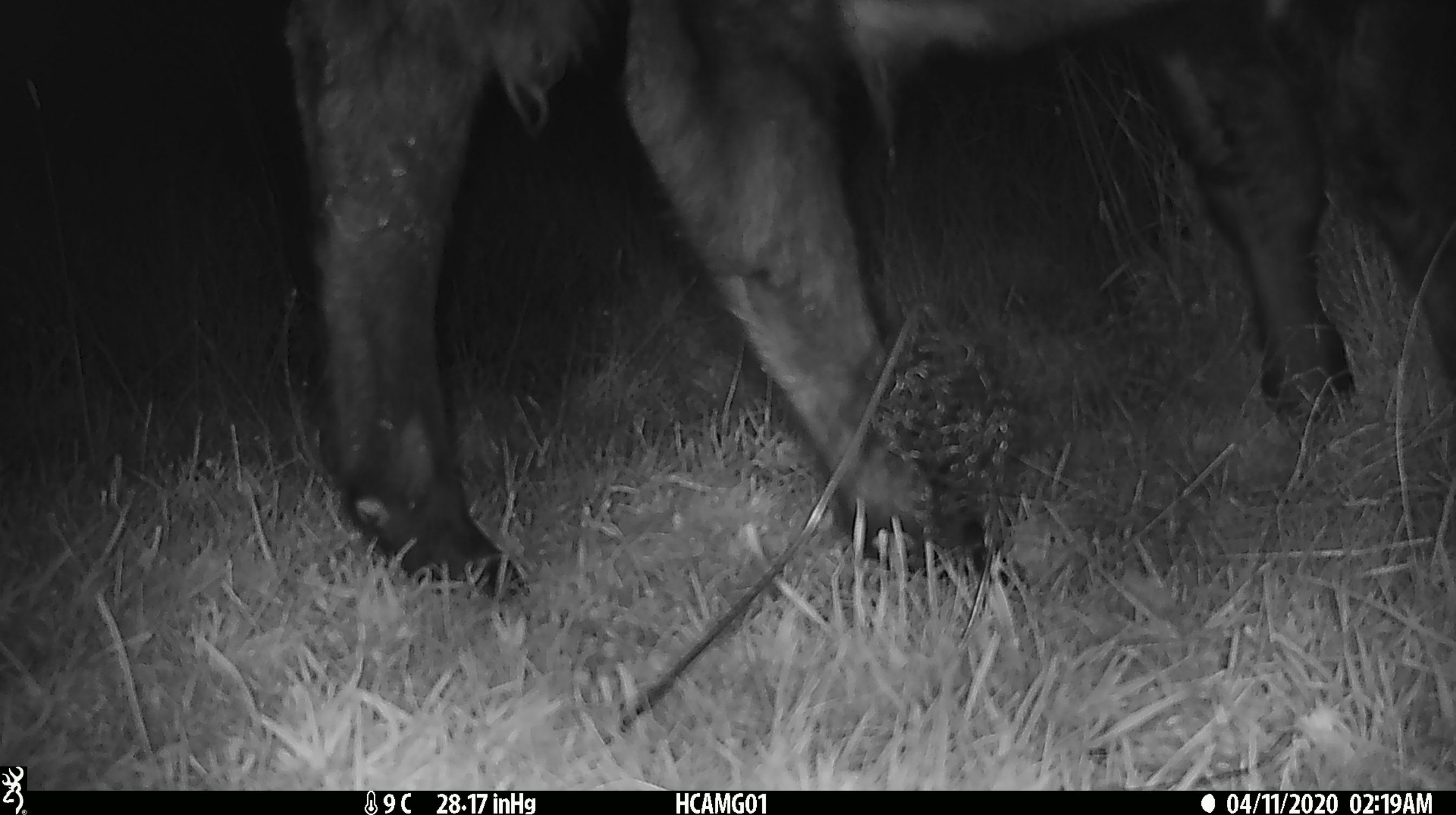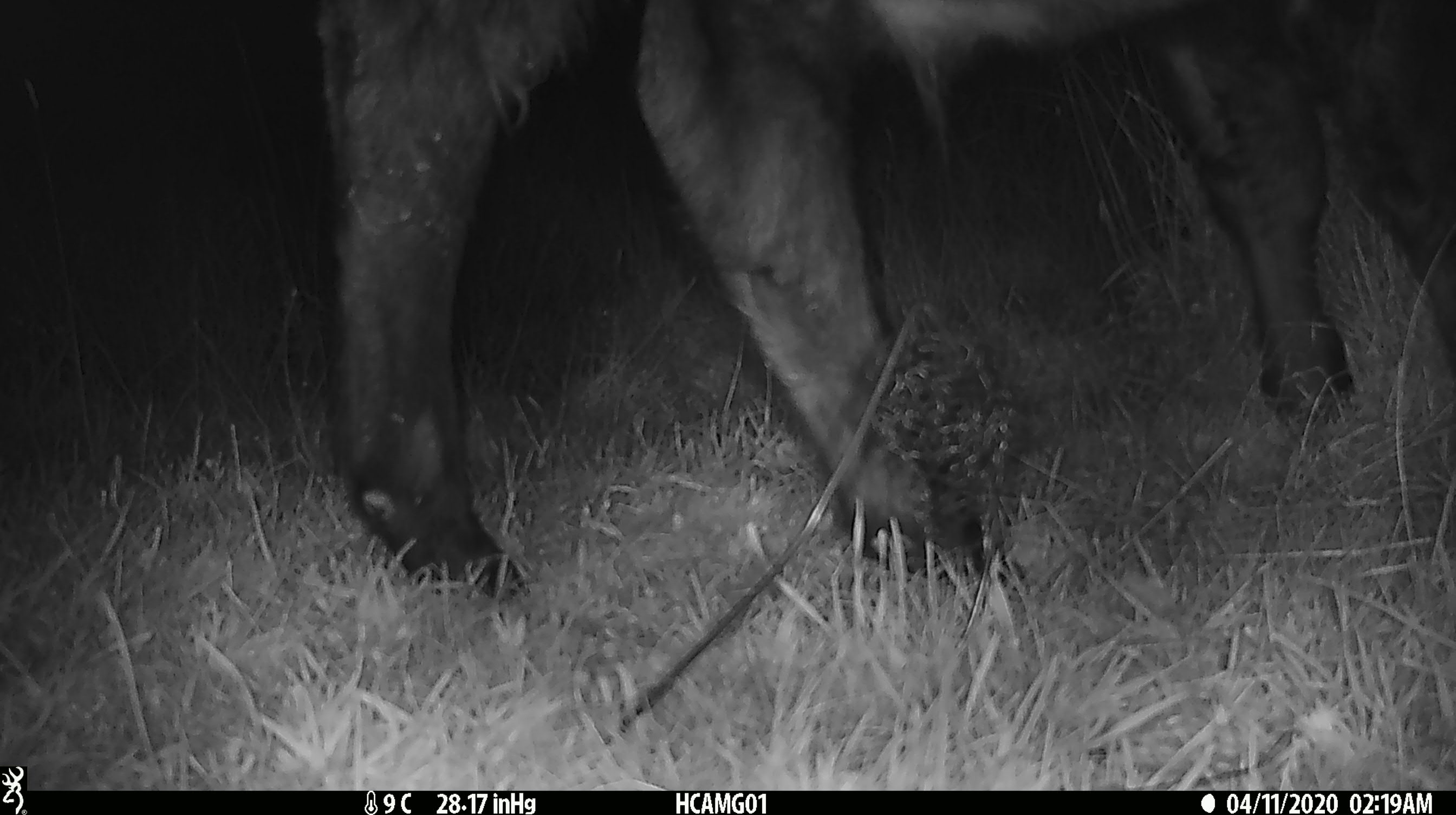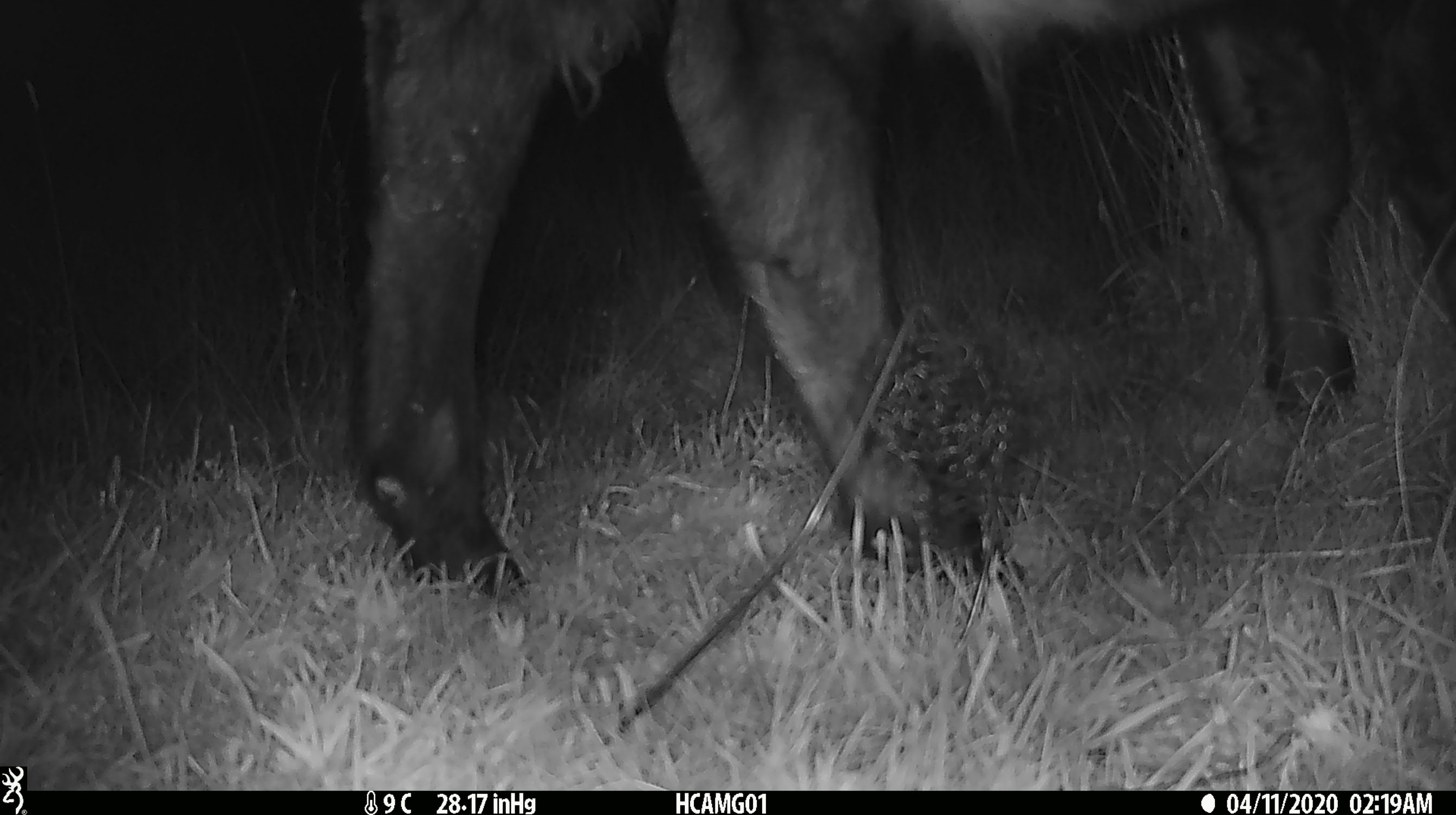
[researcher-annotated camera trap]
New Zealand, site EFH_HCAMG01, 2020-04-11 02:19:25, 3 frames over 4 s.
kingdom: Animalia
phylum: Chordata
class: Mammalia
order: Artiodactyla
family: Bovidae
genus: Bos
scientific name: Bos taurus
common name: domestic cow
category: cow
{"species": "cow (domestic cow) (Bos taurus)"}